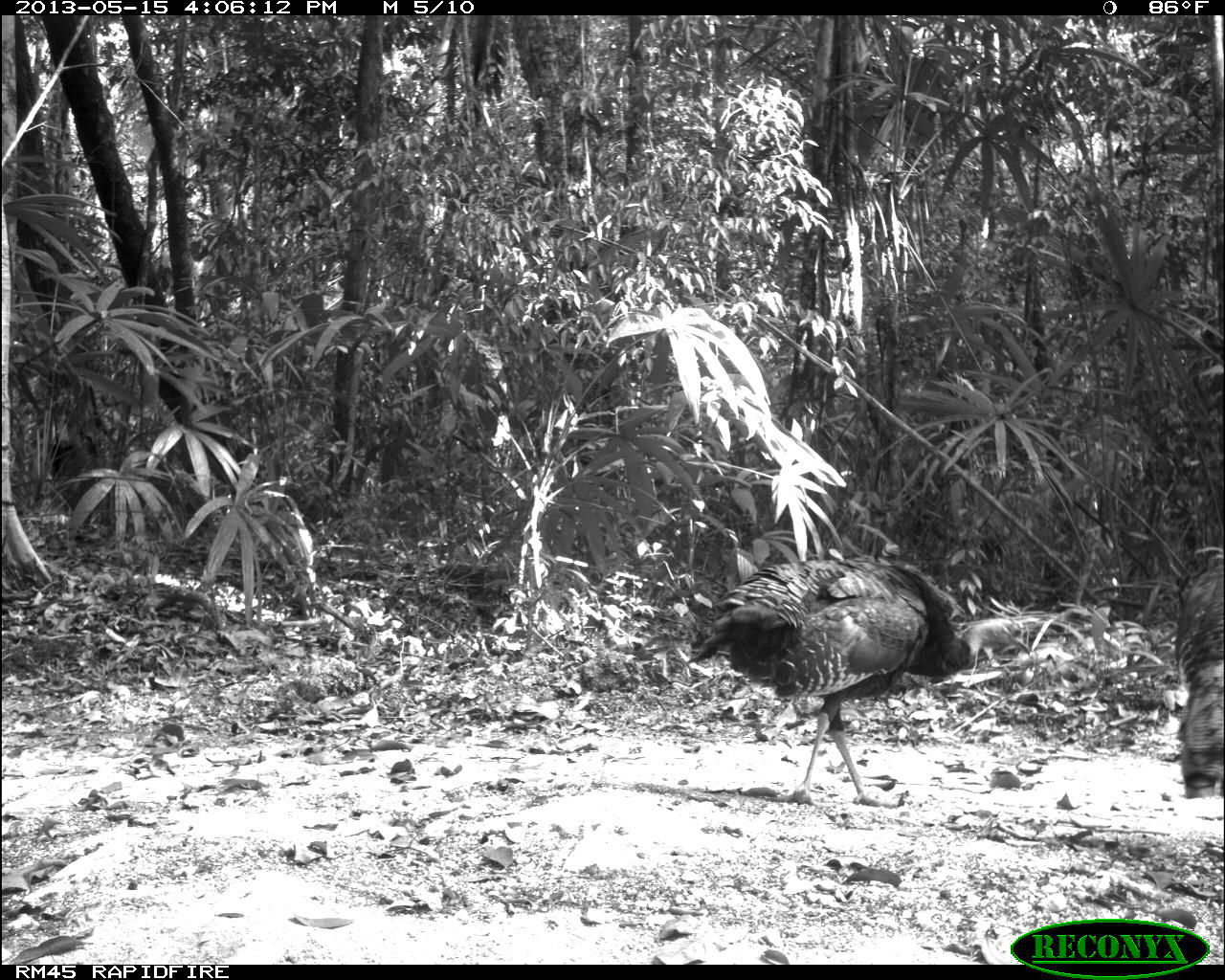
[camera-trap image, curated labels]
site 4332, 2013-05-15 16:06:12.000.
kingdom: Animalia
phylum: Chordata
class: Aves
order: Galliformes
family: Phasianidae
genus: Meleagris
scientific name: Meleagris ocellata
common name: ocellated turkey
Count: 4.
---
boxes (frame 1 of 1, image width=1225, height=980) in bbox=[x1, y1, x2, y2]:
meleagris ocellata: bbox=[686, 553, 1032, 809]; bbox=[1176, 544, 1225, 800]